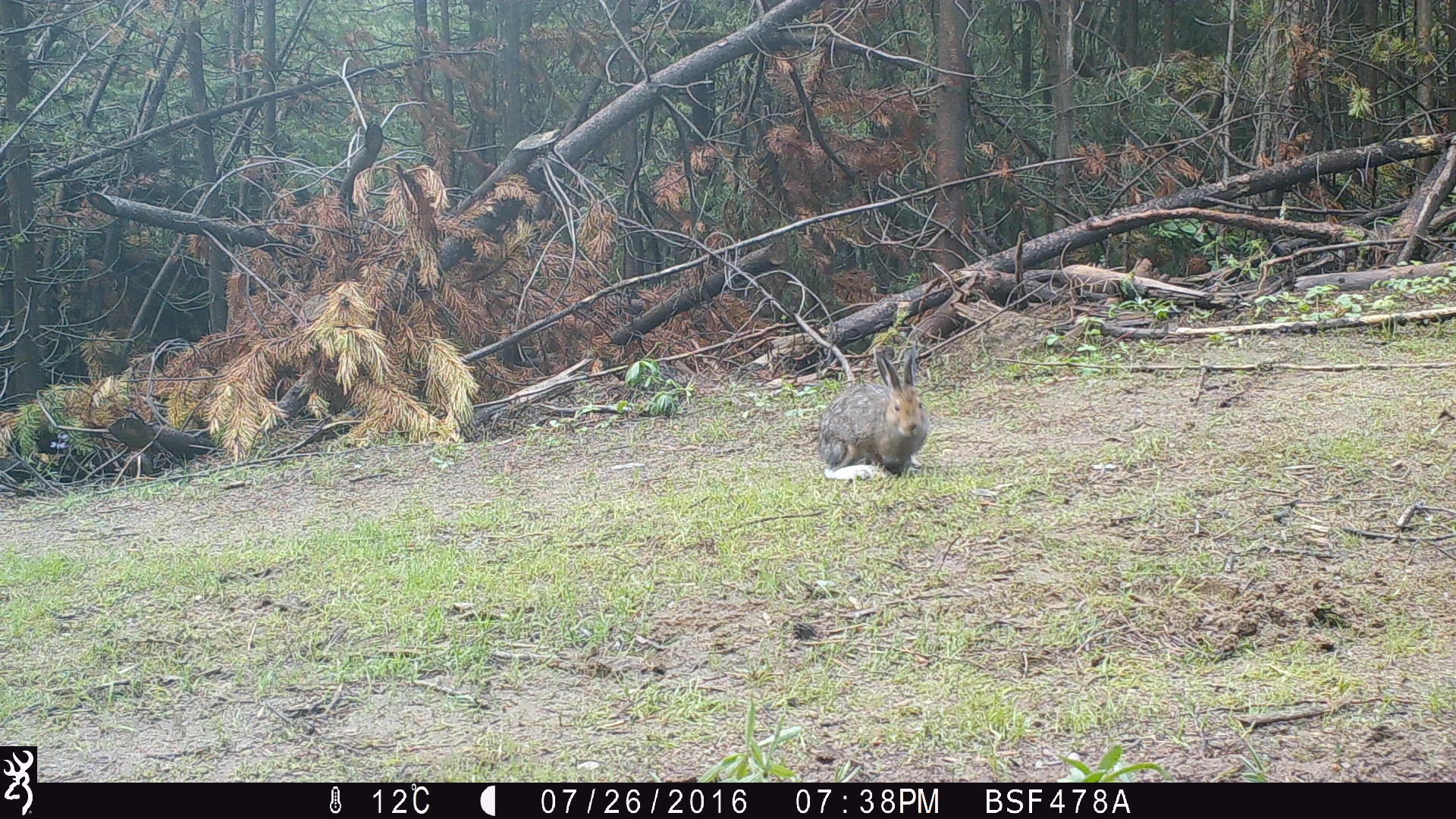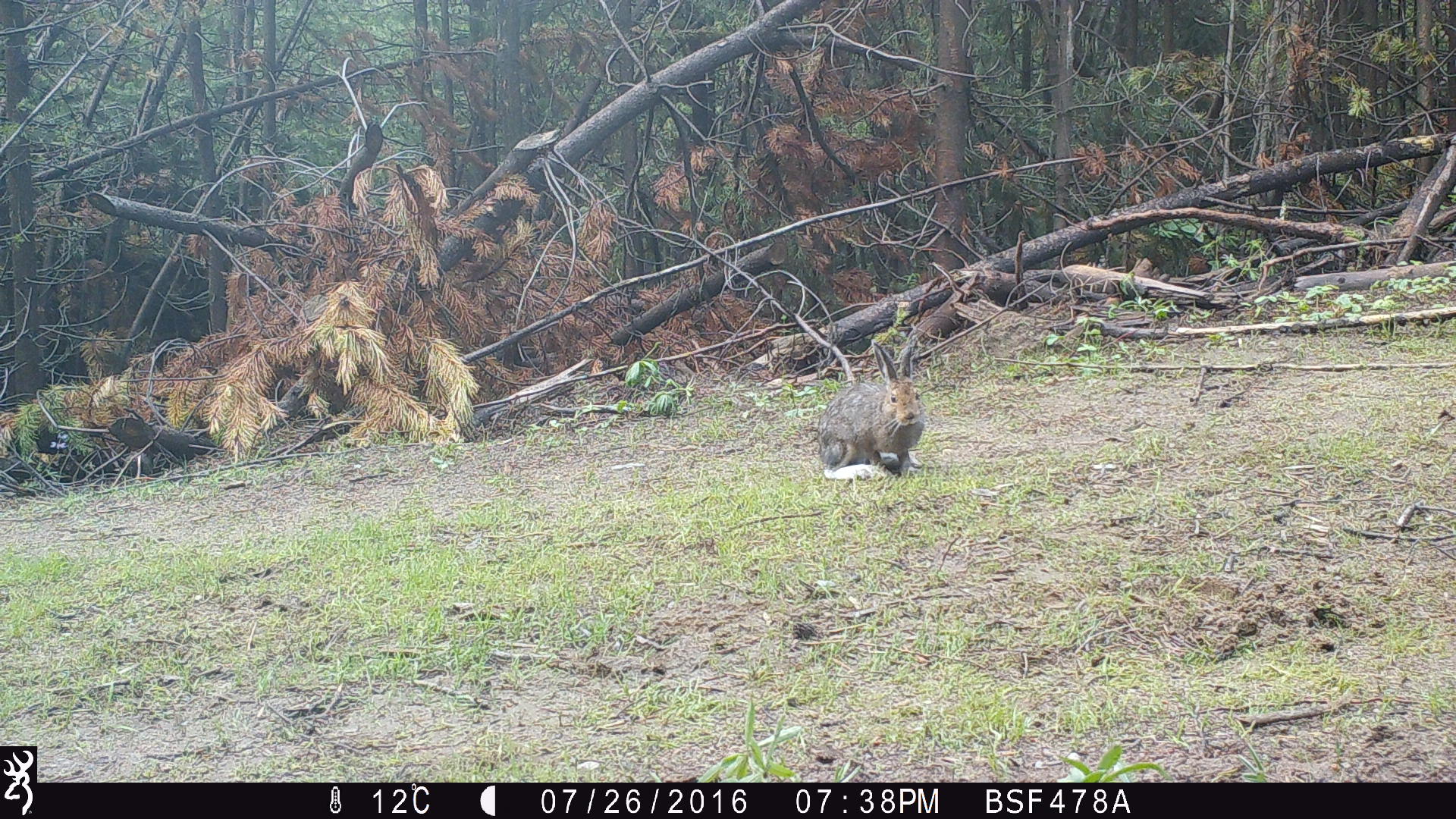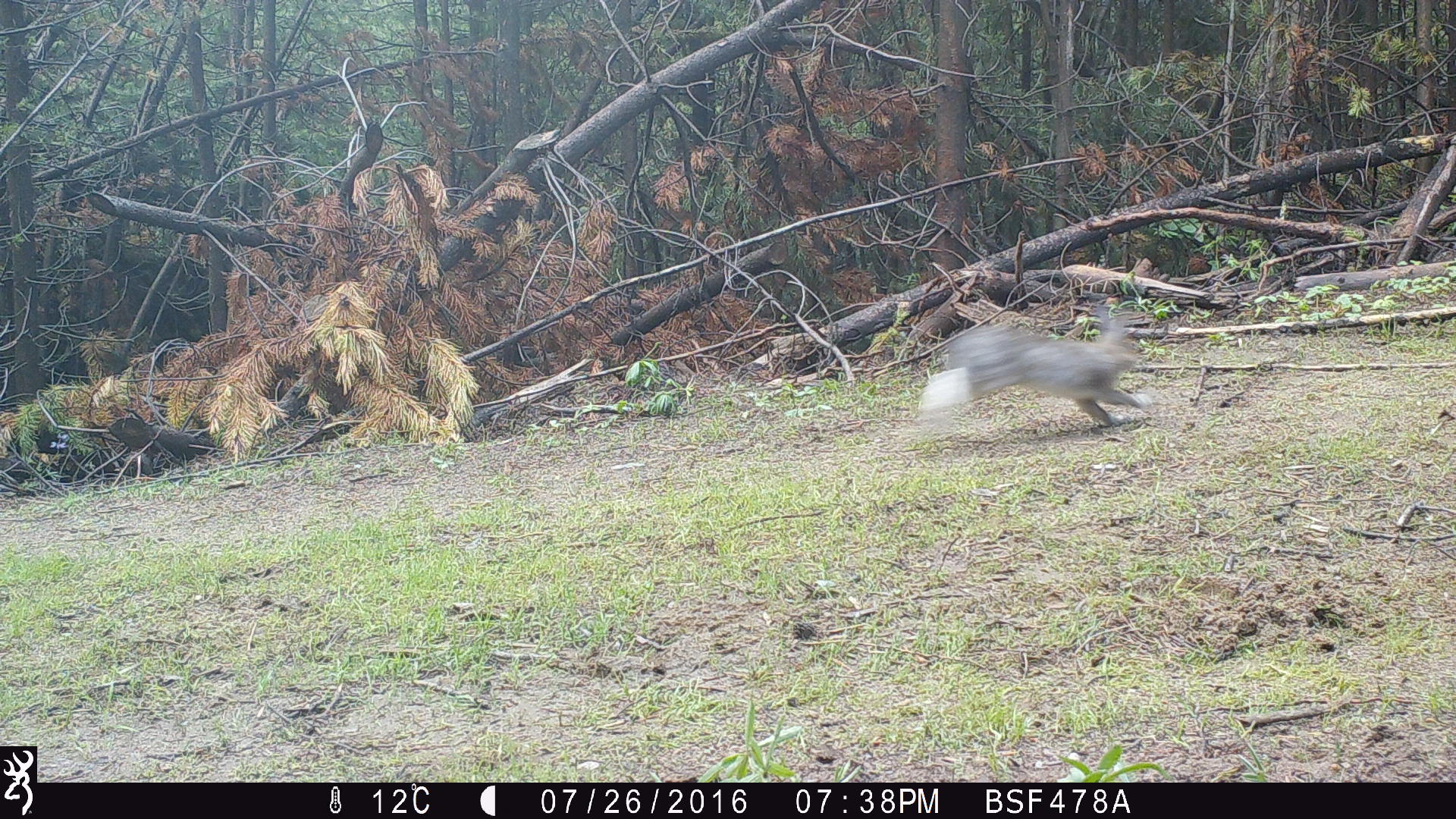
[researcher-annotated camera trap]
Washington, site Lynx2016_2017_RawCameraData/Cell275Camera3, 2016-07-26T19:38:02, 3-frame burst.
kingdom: Animalia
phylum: Chordata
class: Mammalia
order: Lagomorpha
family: Leporidae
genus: Lepus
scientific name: Lepus americanus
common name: snowshoe hare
Lepus americanus (snowshoe hare). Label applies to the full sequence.